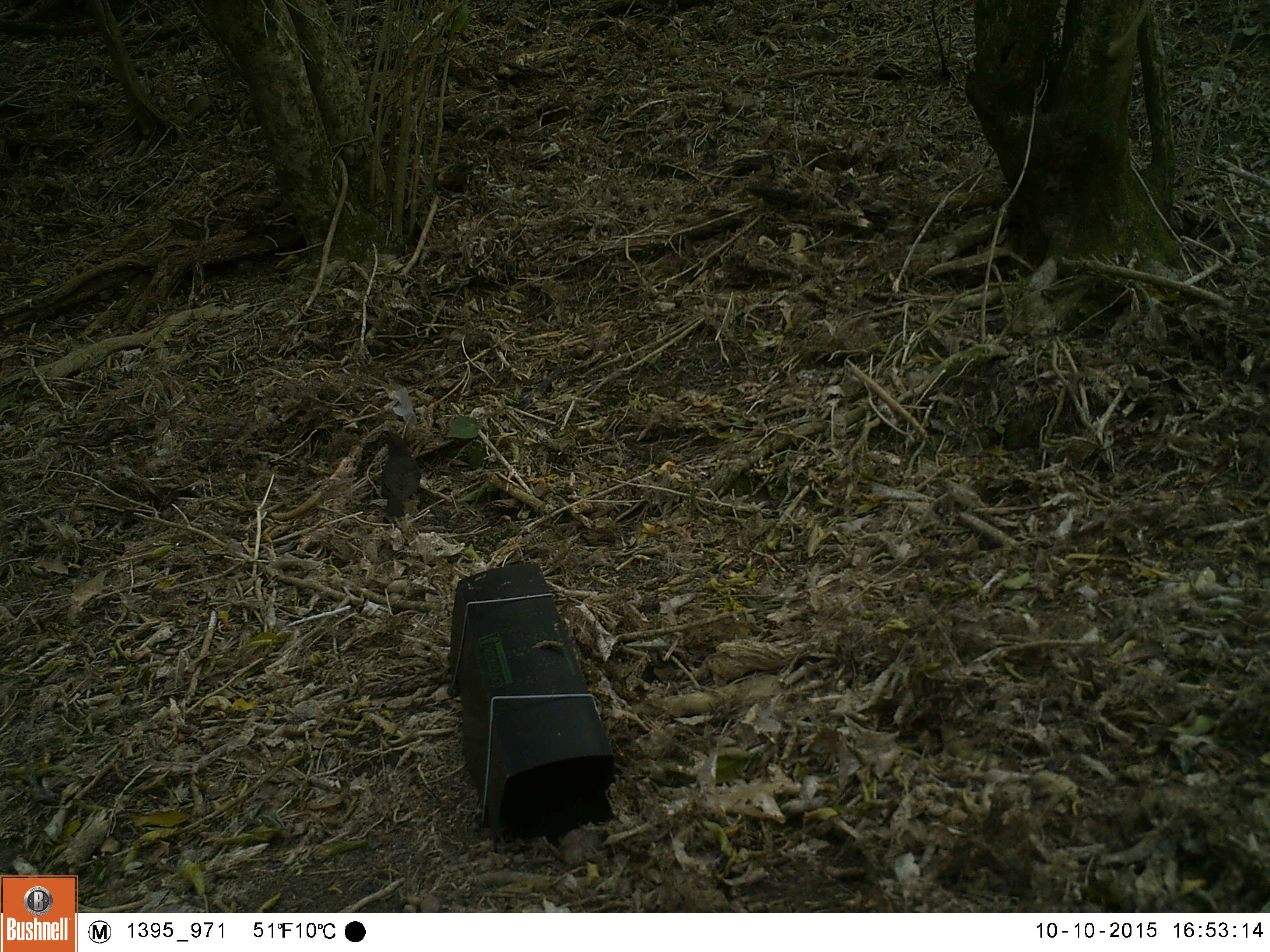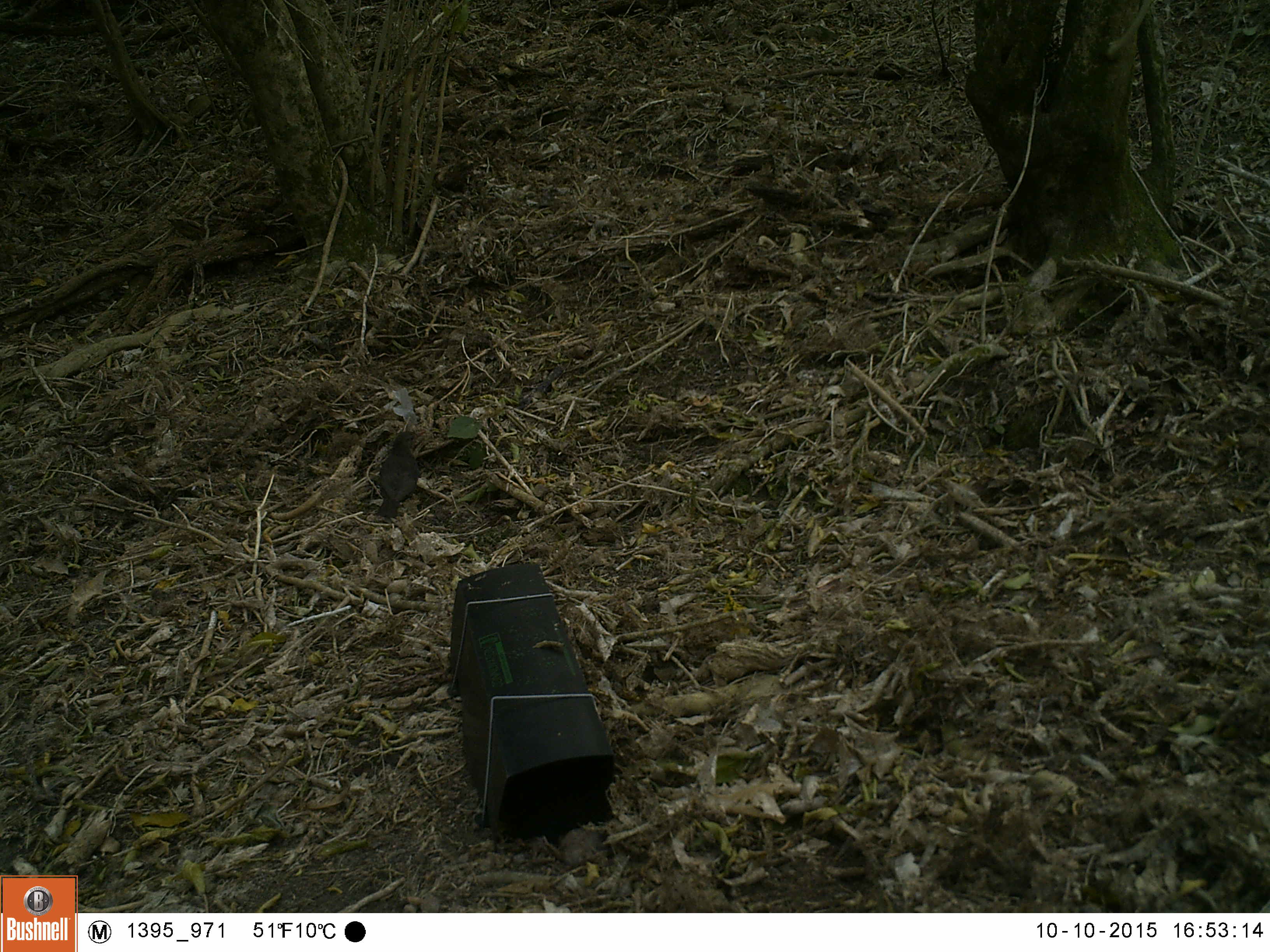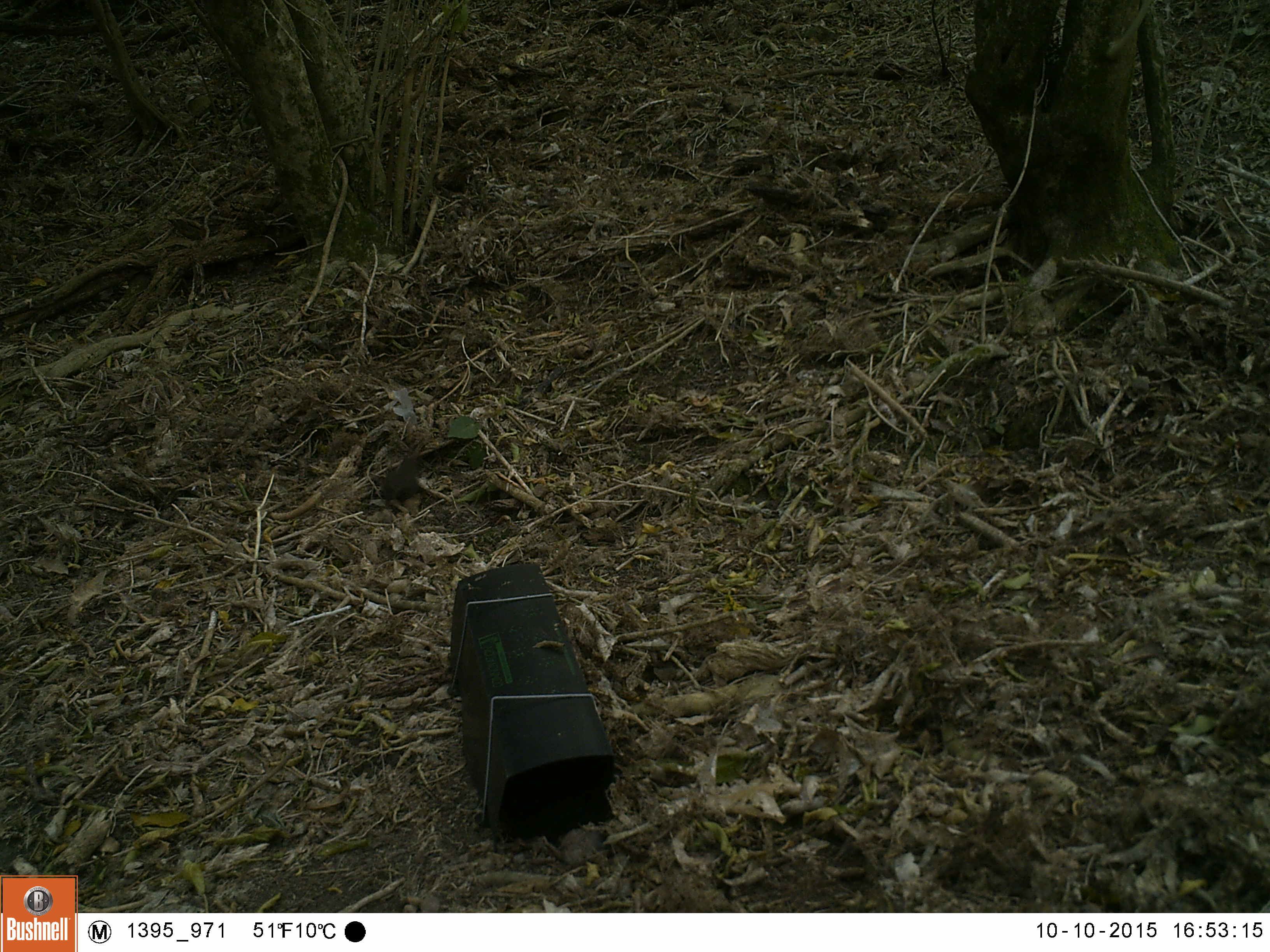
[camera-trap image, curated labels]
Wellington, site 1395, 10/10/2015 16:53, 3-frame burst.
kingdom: Animalia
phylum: Chordata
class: Aves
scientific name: Aves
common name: bird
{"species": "bird (Aves)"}